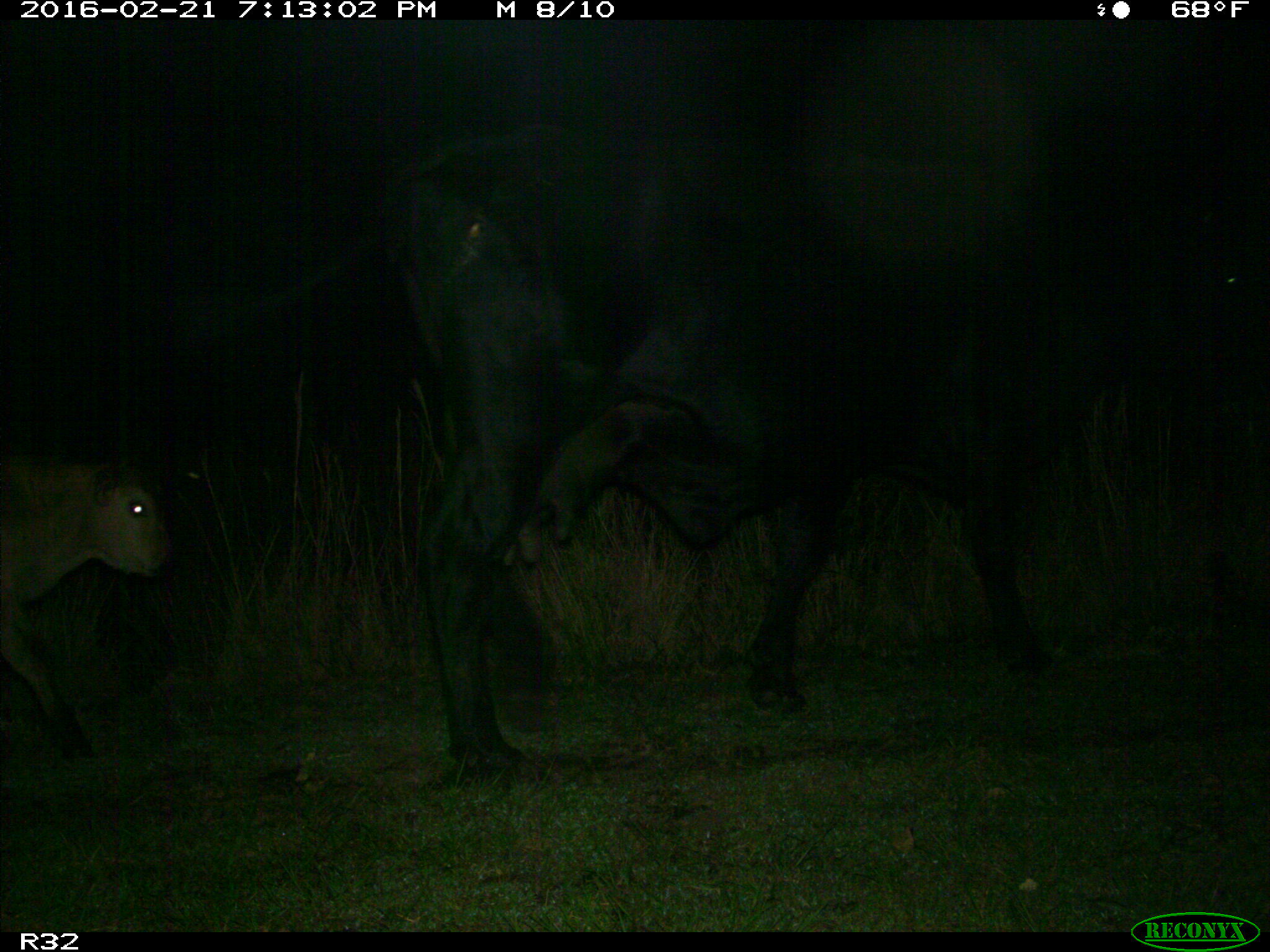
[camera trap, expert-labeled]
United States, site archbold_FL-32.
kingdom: Animalia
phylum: Chordata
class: Mammalia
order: Artiodactyla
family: Bovidae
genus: Bos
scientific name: Bos taurus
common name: domestic cow